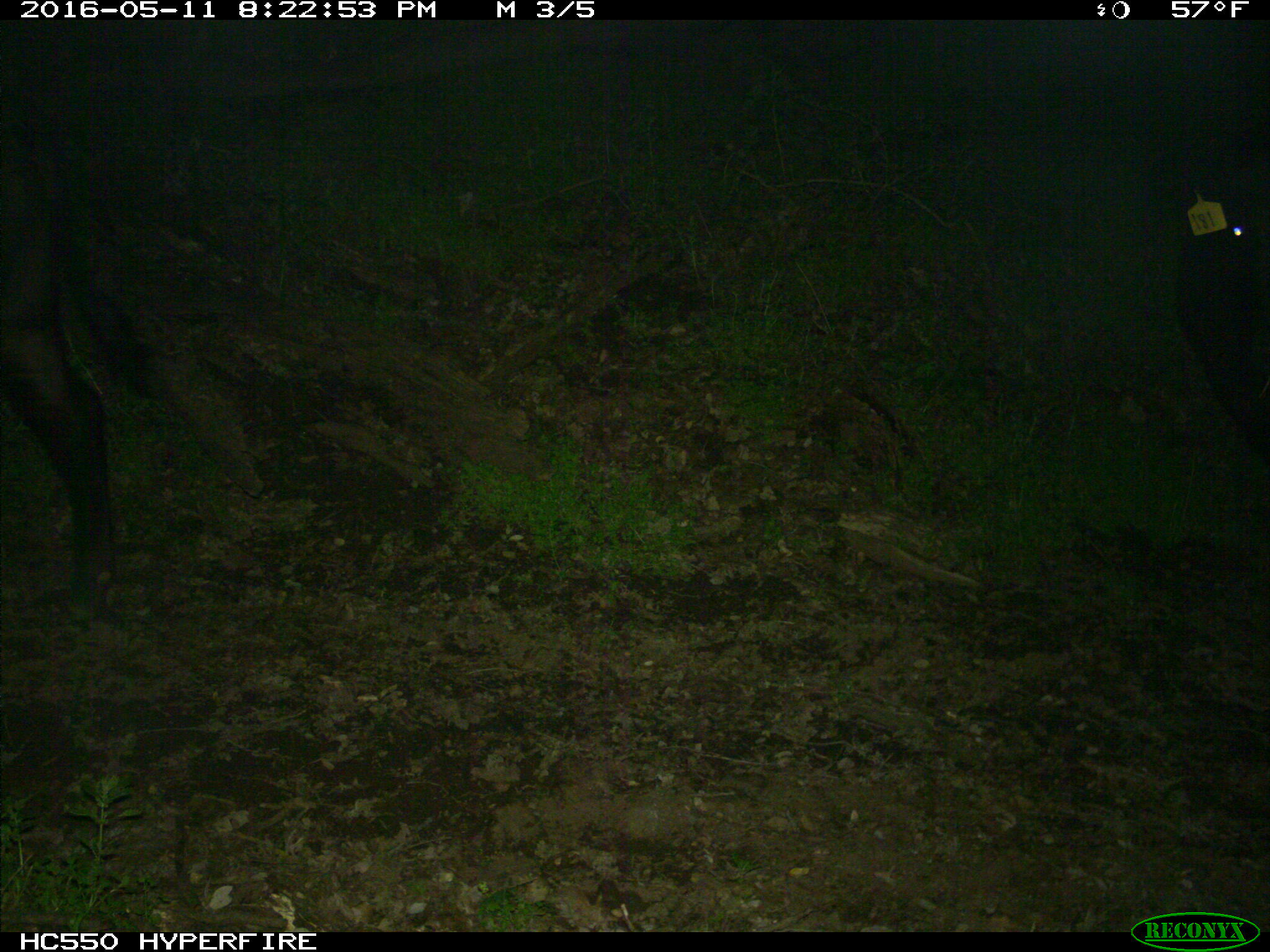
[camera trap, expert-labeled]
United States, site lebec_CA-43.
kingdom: Animalia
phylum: Chordata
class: Mammalia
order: Artiodactyla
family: Bovidae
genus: Bos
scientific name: Bos taurus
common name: domestic cow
Bos taurus (domestic cow).